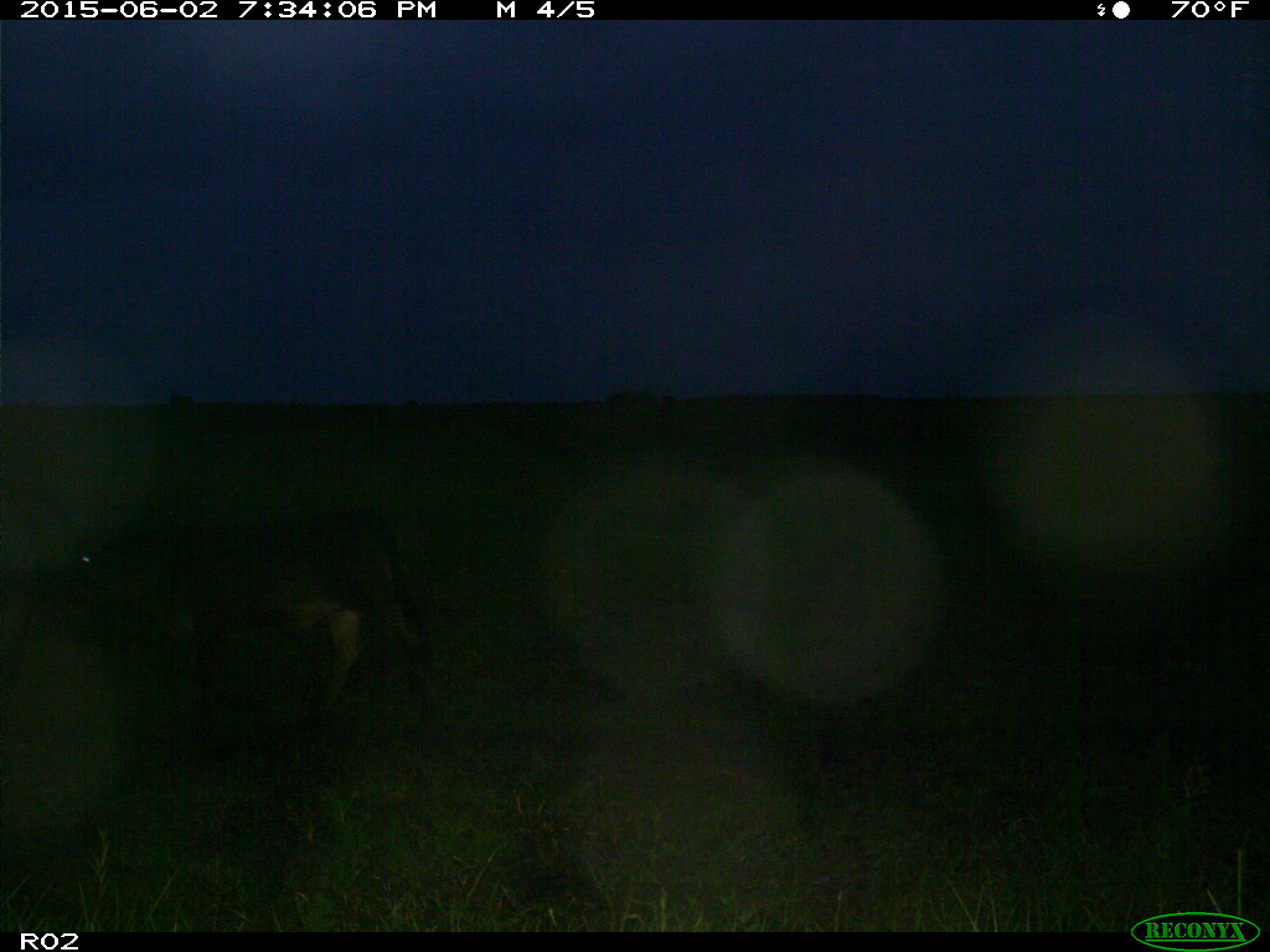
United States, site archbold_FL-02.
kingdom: Animalia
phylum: Chordata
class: Mammalia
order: Artiodactyla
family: Bovidae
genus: Bos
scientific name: Bos taurus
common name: domestic cow